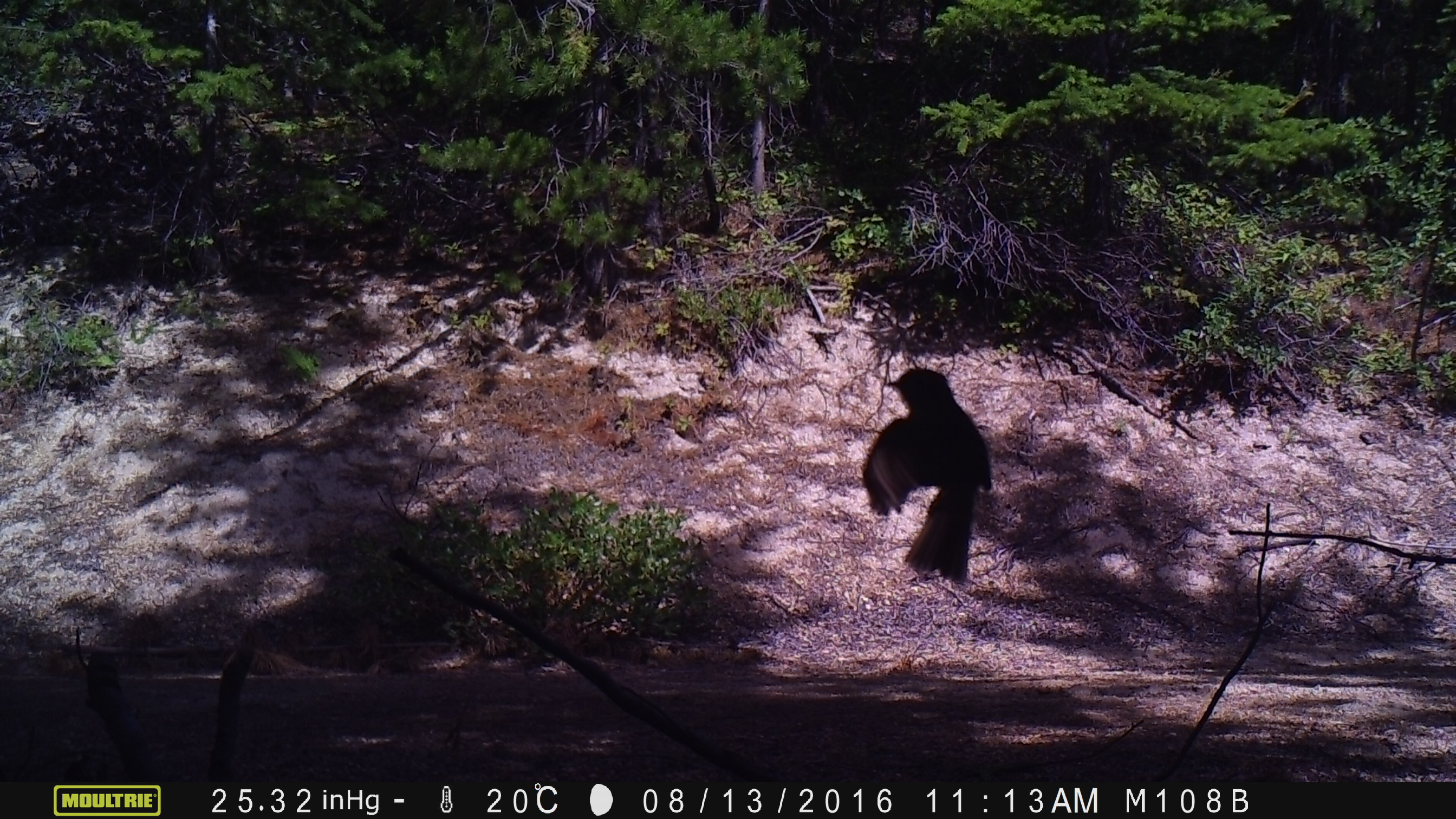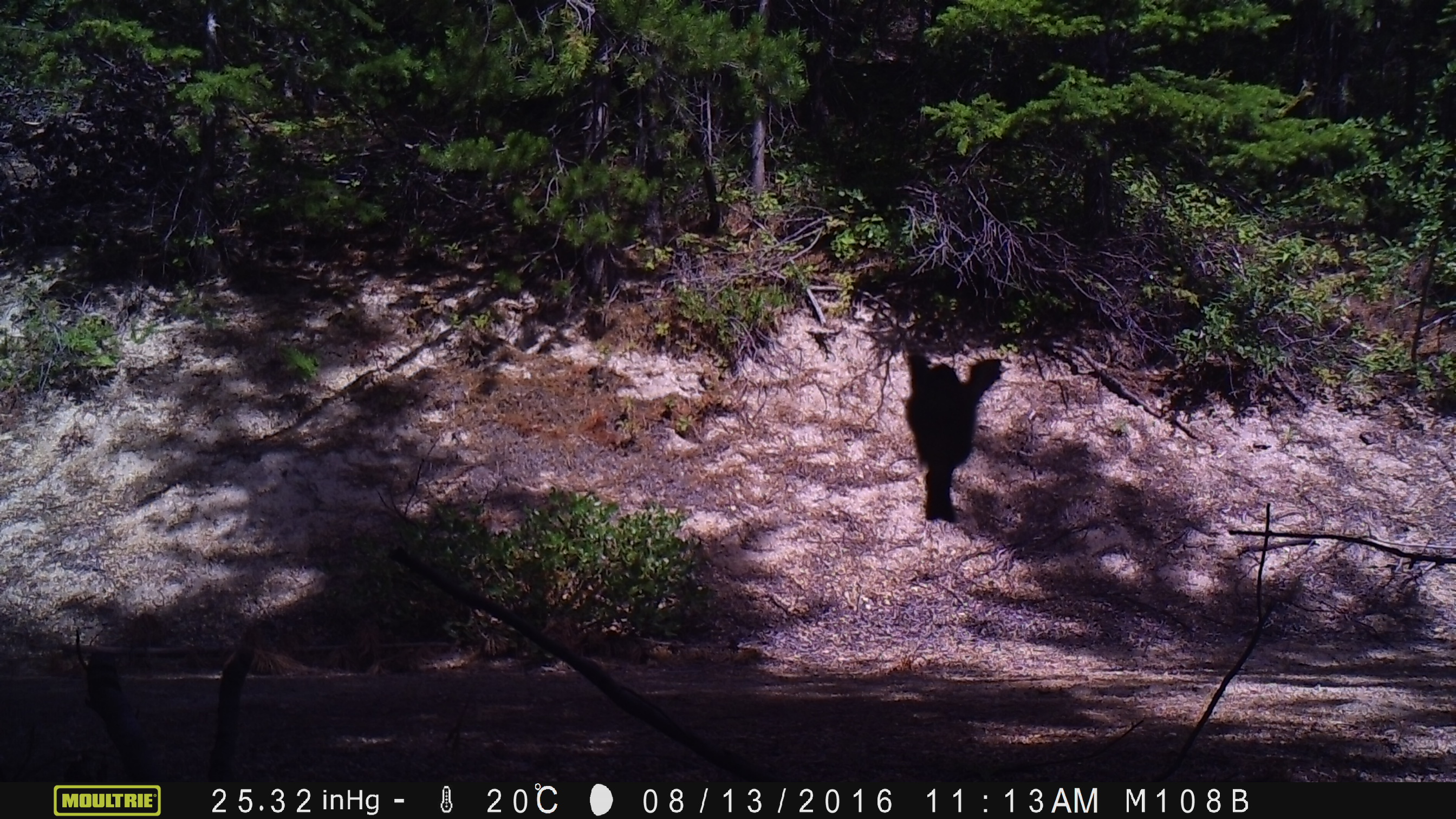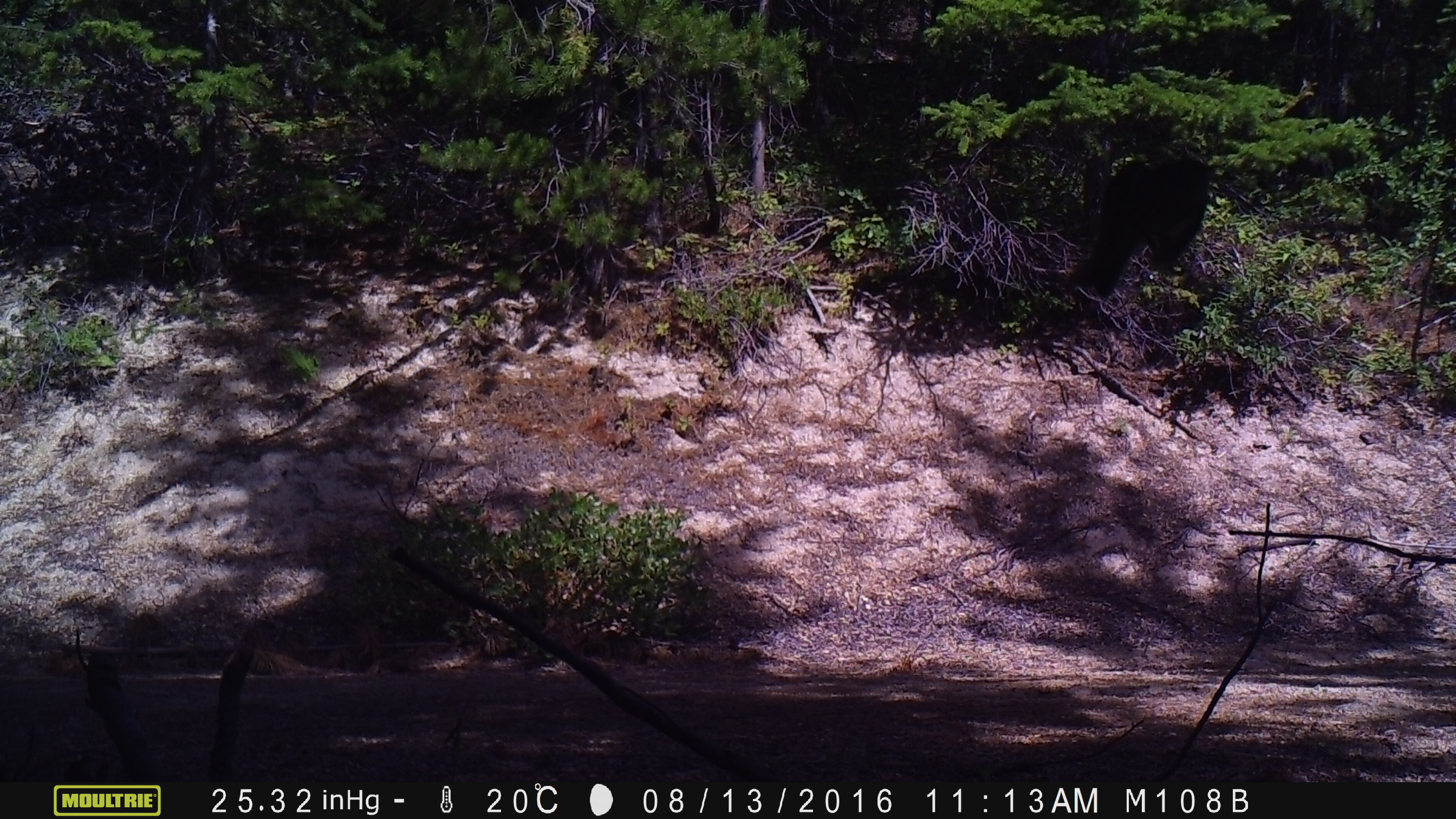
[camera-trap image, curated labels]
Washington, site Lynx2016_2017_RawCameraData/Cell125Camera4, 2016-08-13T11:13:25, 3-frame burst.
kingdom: Animalia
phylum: Chordata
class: Aves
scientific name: Aves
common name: birds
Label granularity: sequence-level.